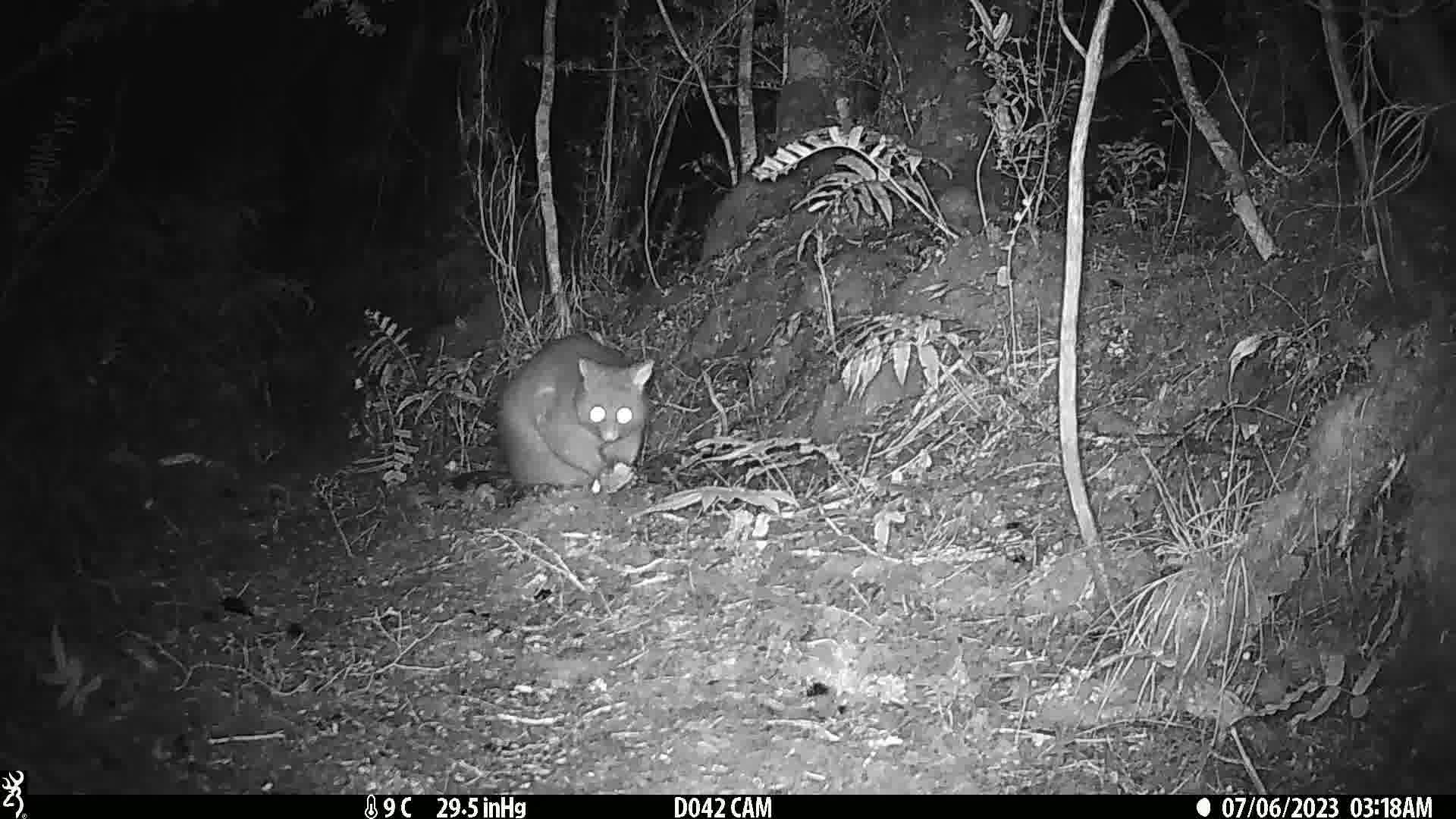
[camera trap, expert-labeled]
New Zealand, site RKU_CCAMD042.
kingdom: Animalia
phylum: Chordata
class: Mammalia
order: Diprotodontia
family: Phalangeridae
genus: Trichosurus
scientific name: Trichosurus vulpecula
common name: common brushtail possum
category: possum